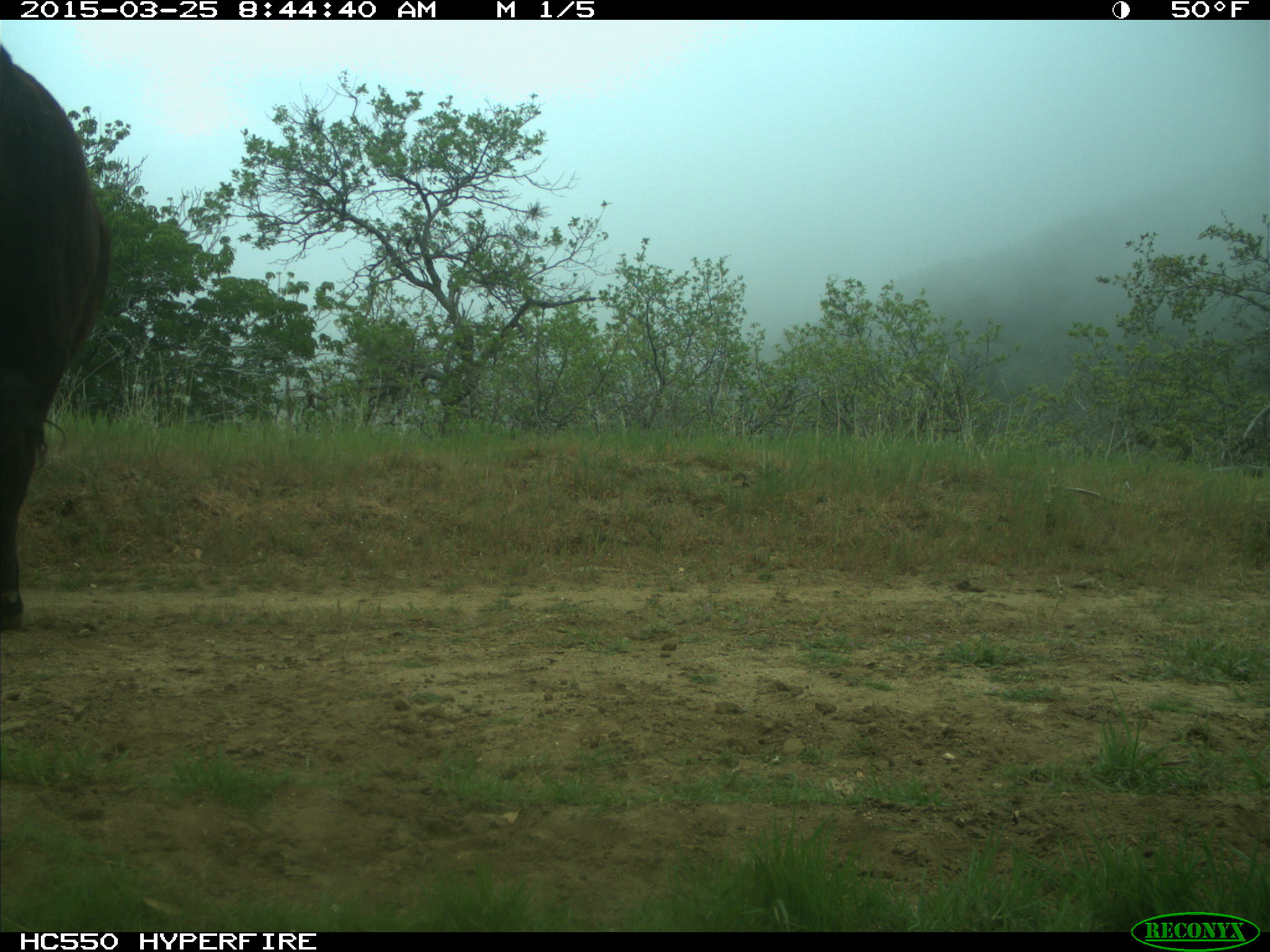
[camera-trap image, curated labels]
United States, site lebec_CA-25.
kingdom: Animalia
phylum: Chordata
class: Mammalia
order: Artiodactyla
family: Bovidae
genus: Bos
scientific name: Bos taurus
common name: domestic cow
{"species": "Bos taurus (domestic cow)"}